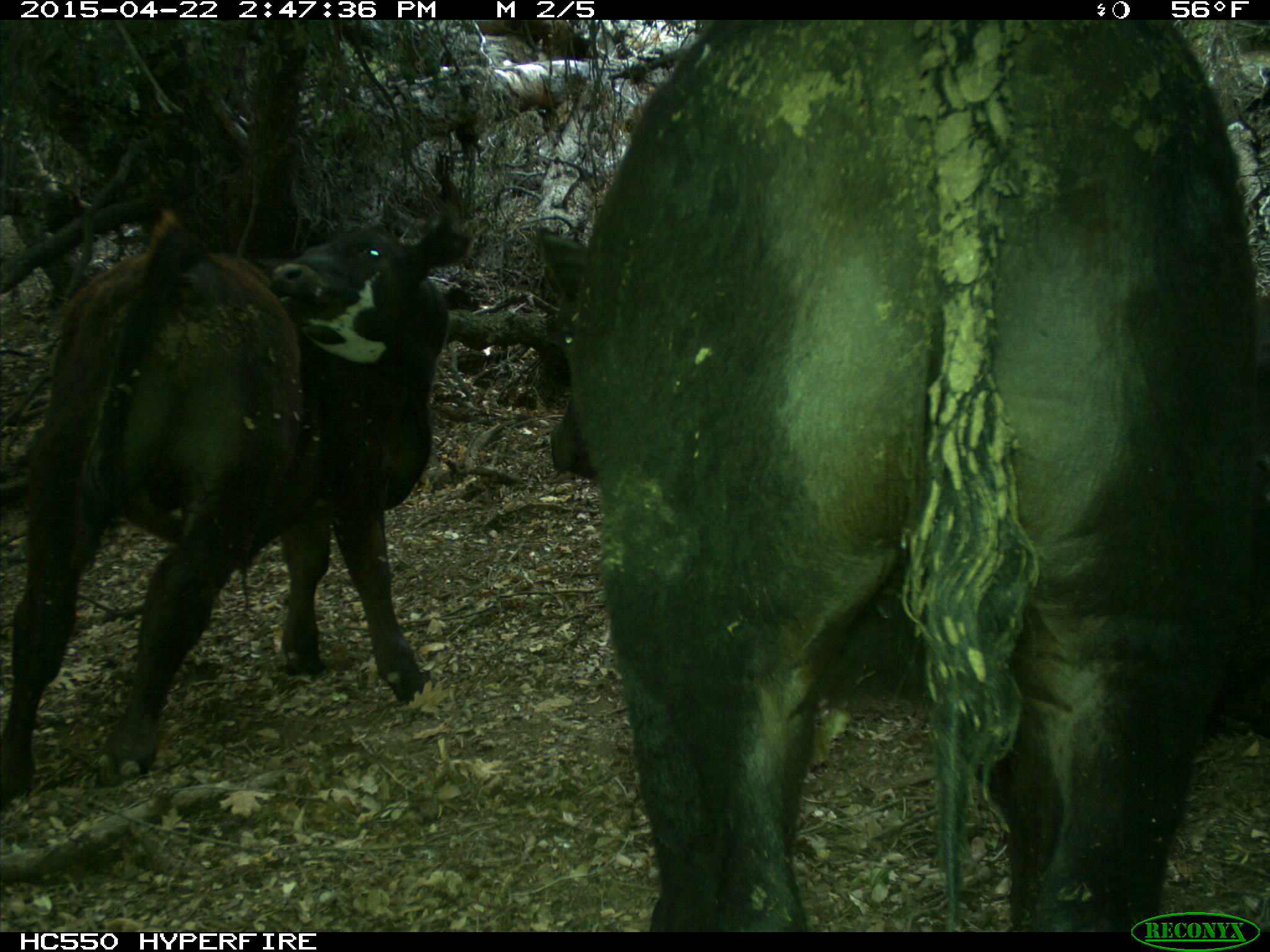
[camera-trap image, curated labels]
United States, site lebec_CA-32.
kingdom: Animalia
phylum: Chordata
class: Mammalia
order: Artiodactyla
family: Bovidae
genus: Bos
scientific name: Bos taurus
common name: domestic cow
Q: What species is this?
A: Bos taurus (domestic cow).